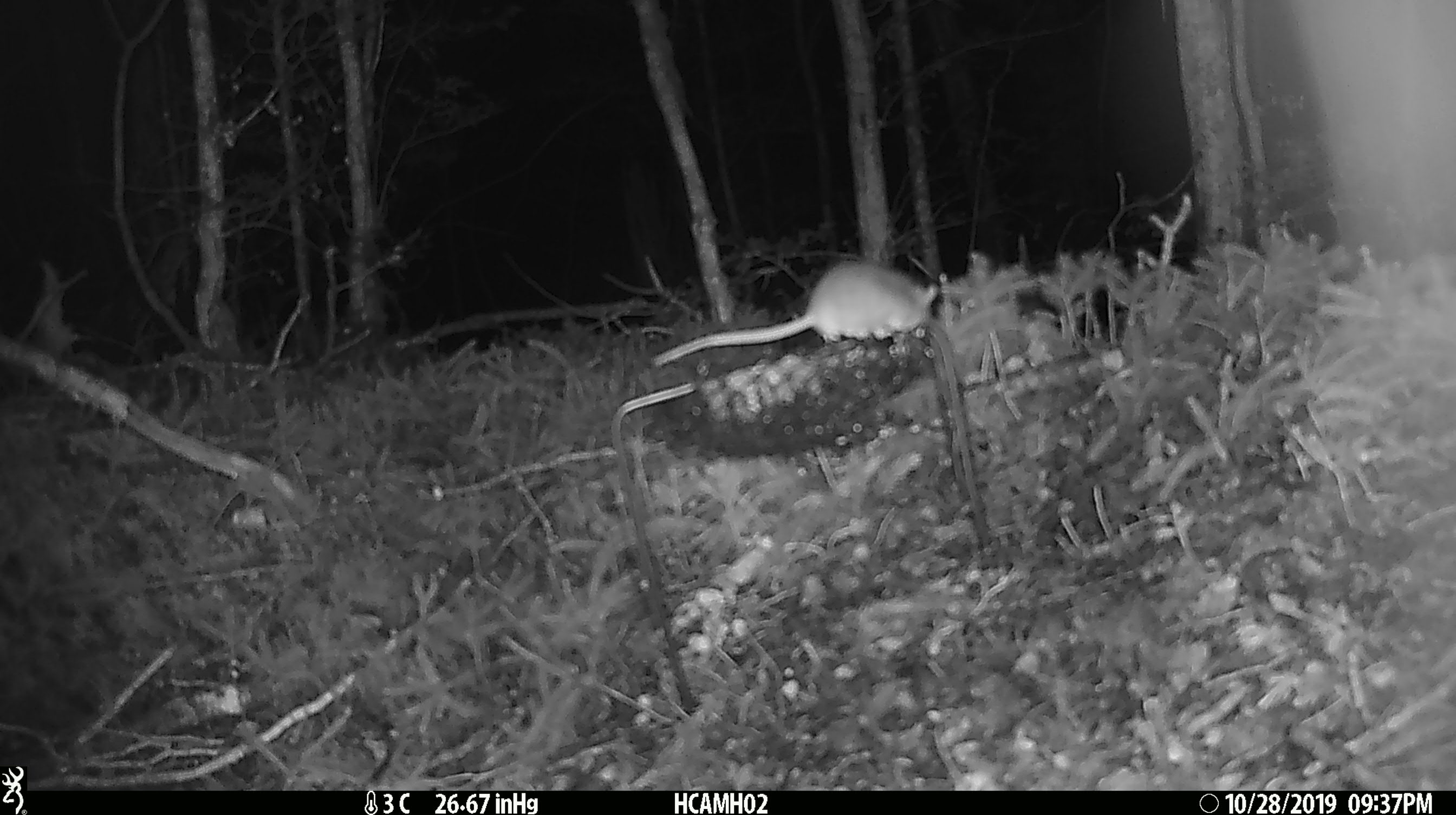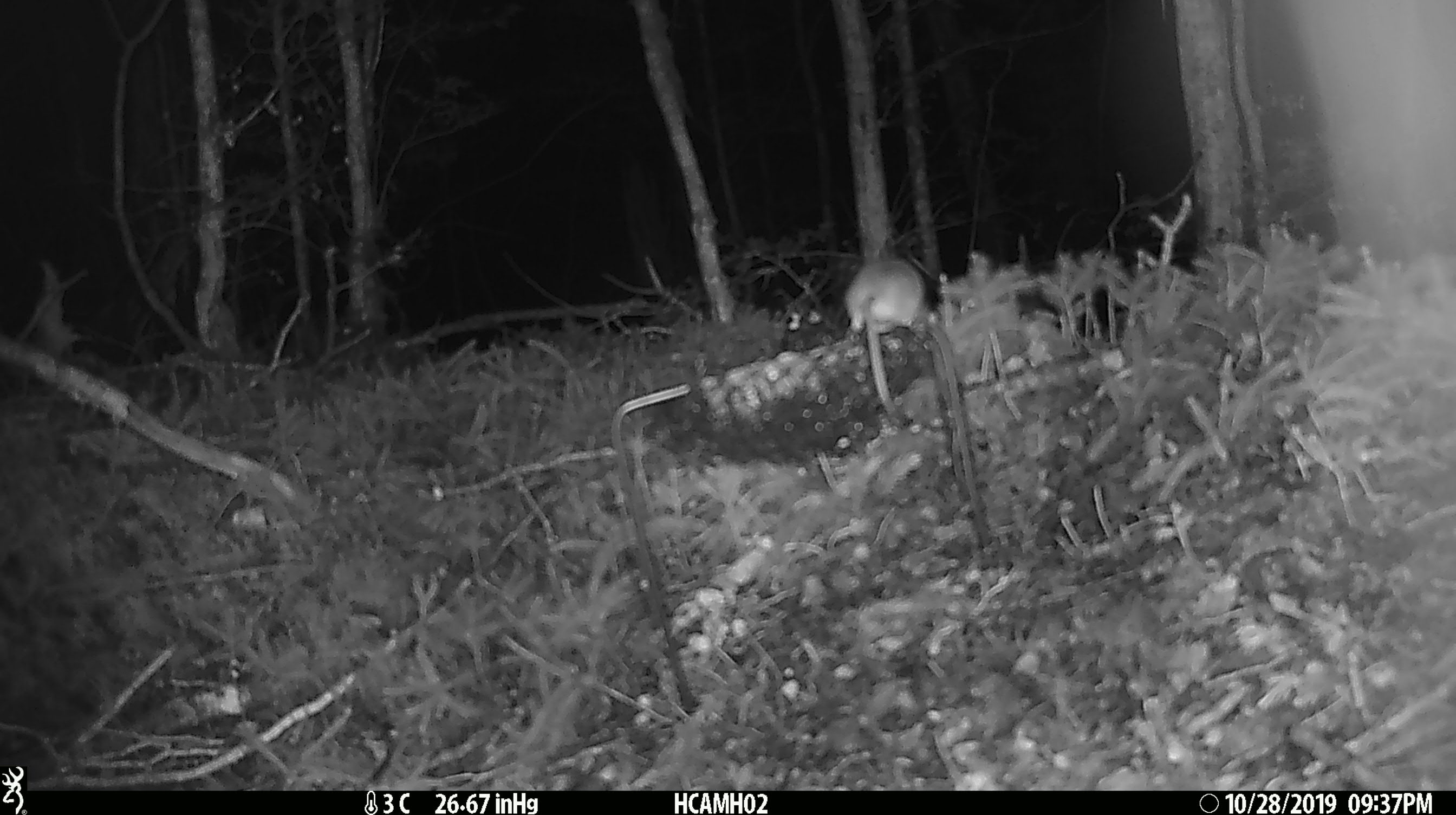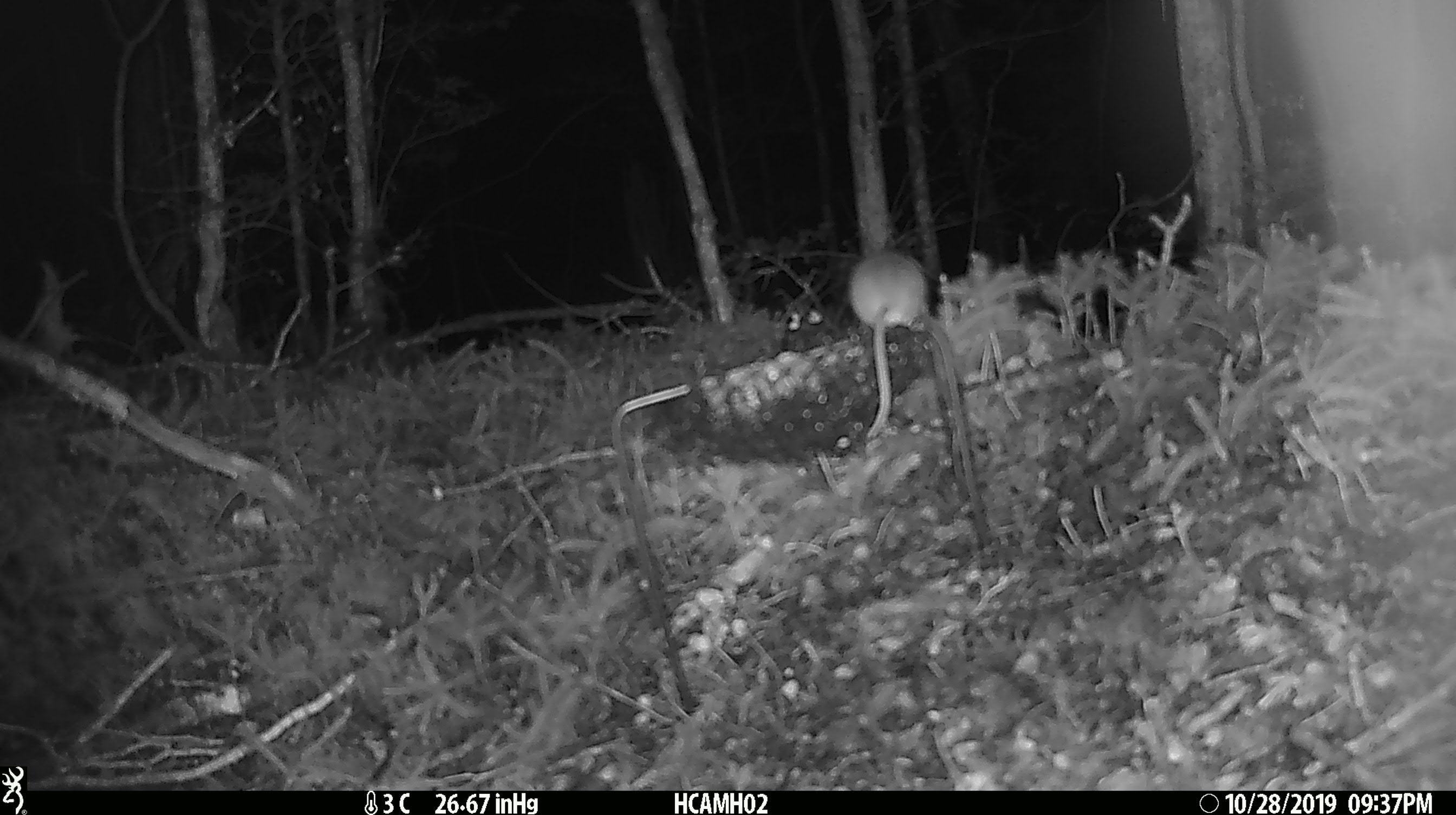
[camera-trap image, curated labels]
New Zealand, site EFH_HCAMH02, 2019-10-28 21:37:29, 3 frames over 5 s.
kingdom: Animalia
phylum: Chordata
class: Mammalia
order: Rodentia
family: Muridae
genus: Mus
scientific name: Mus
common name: mouse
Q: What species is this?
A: Mouse (Mus).